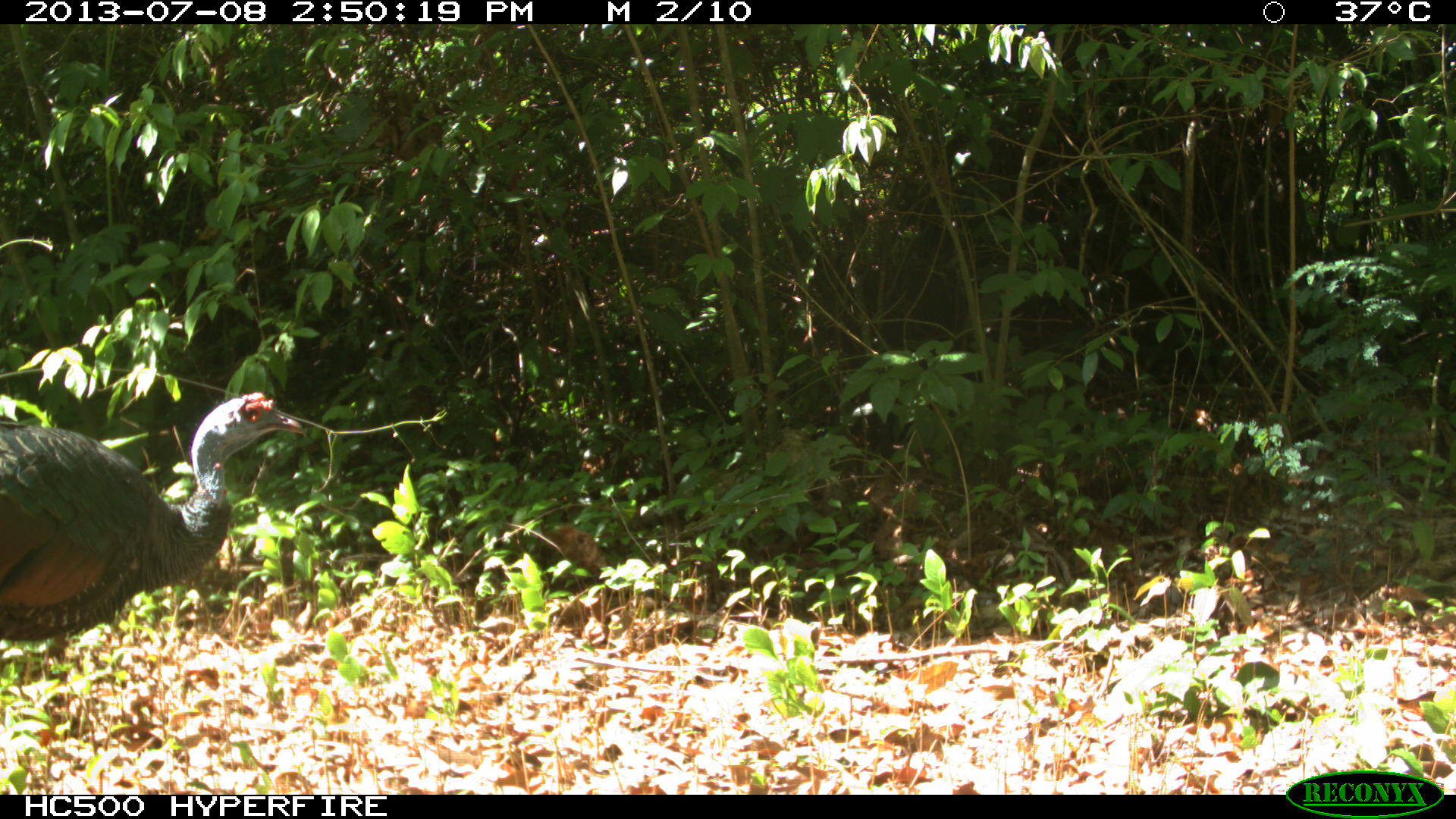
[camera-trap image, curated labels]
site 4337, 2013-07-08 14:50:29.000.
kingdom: Animalia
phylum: Chordata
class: Aves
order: Galliformes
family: Phasianidae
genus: Meleagris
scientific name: Meleagris ocellata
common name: ocellated turkey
Meleagris ocellata (ocellated turkey), count 1, sex male.